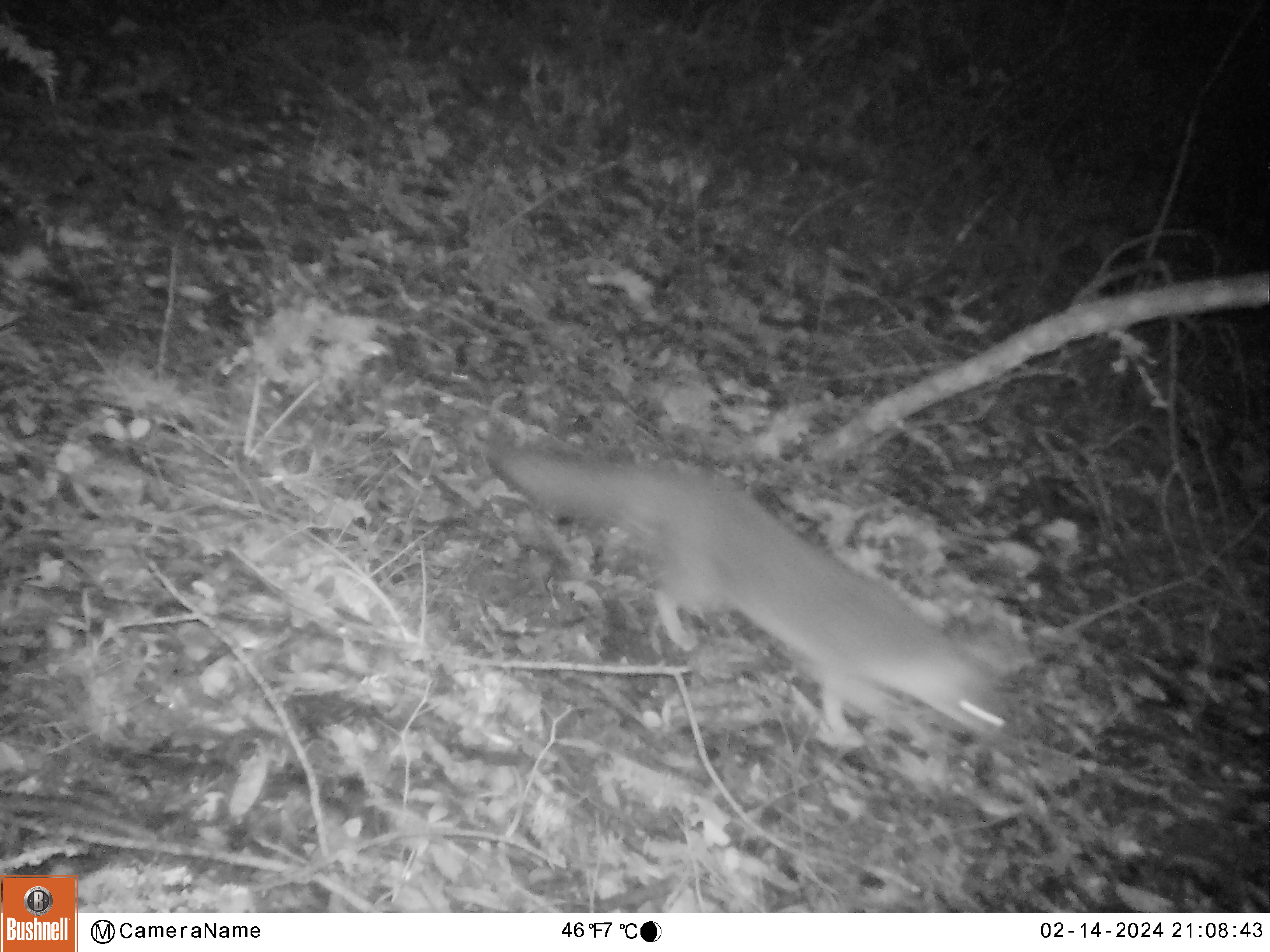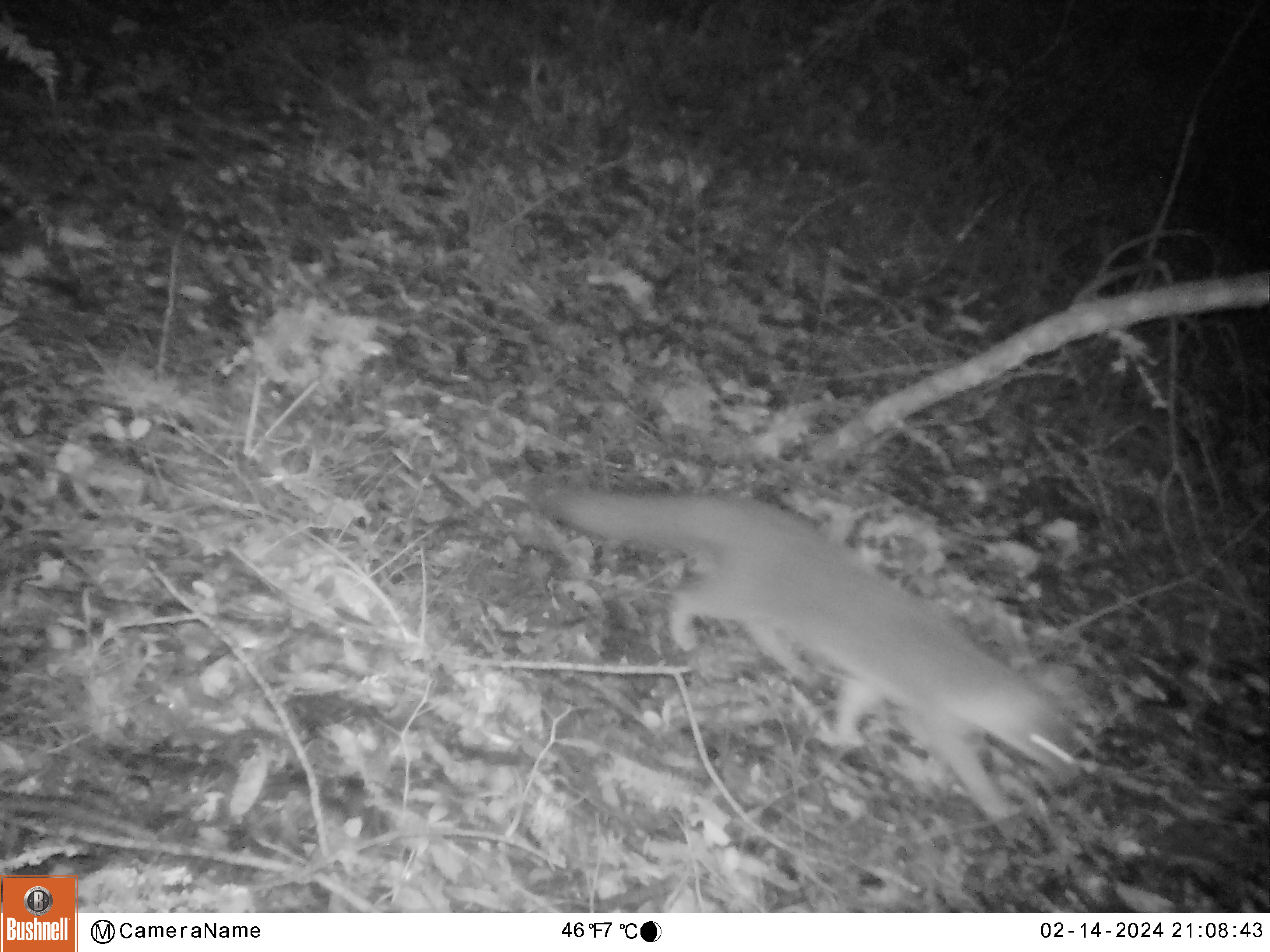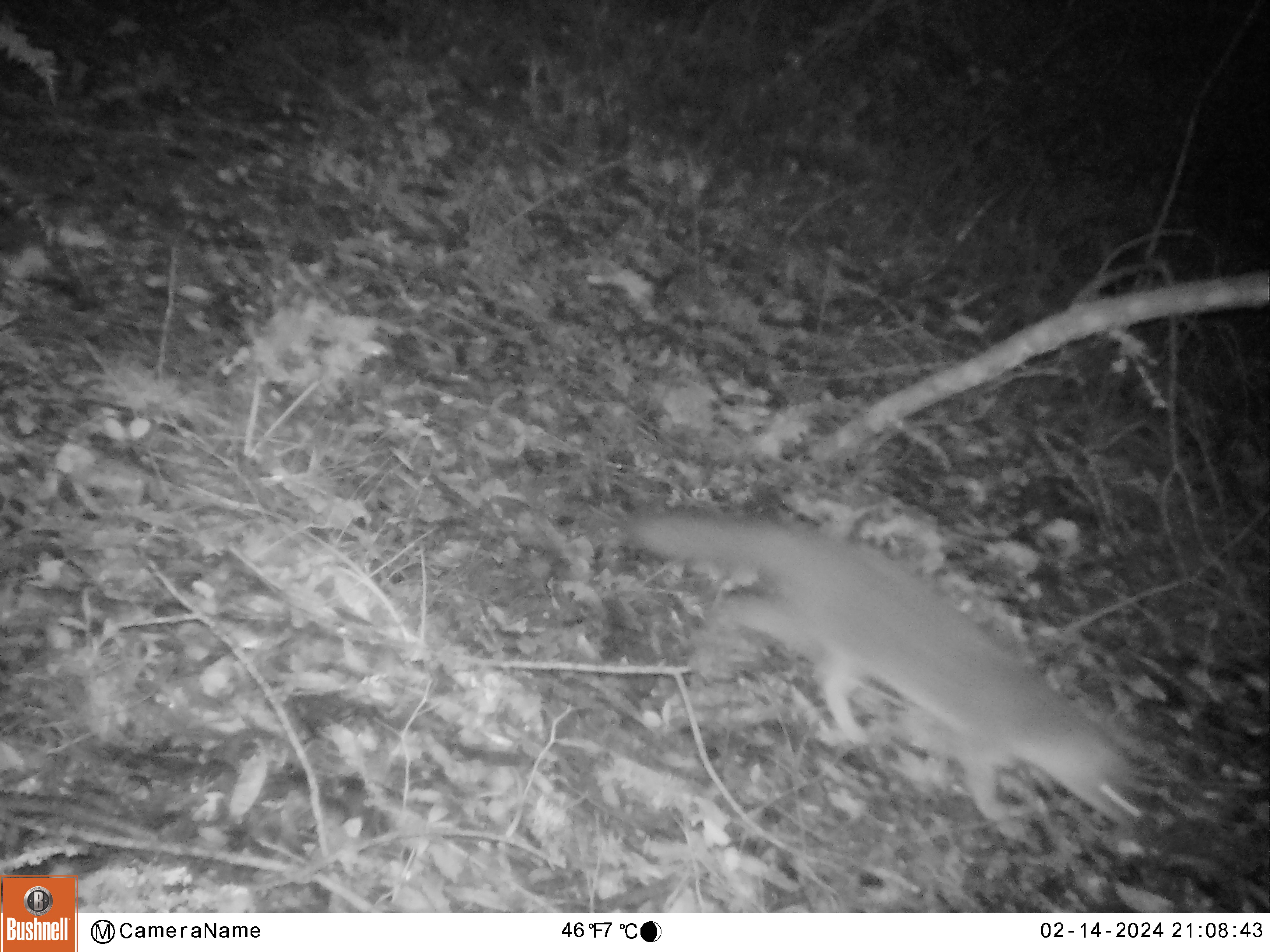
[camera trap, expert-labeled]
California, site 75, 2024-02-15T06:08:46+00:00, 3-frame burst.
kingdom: Animalia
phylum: Chordata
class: Mammalia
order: Carnivora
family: Canidae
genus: Urocyon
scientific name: Urocyon cinereoargenteus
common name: gray fox